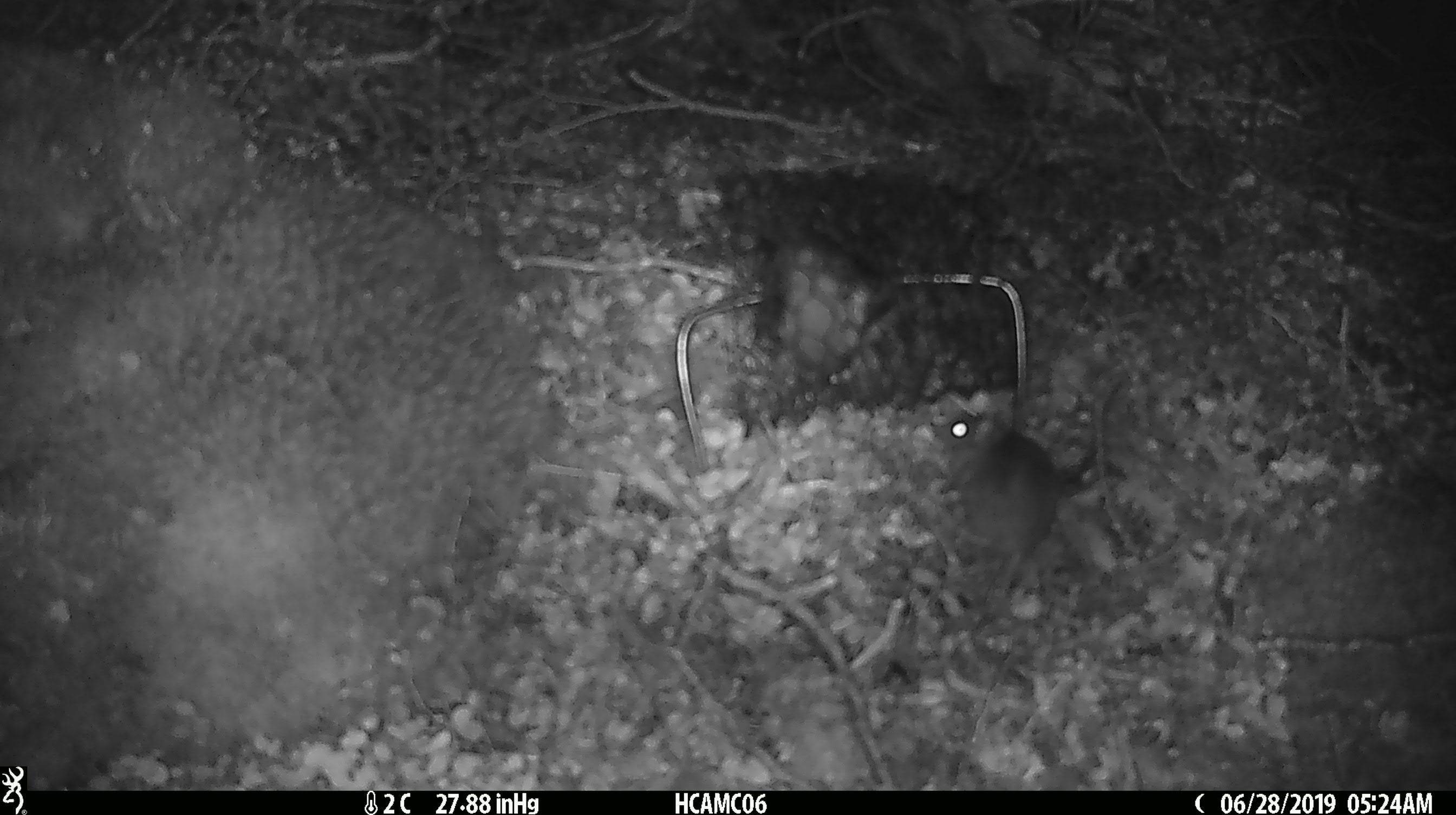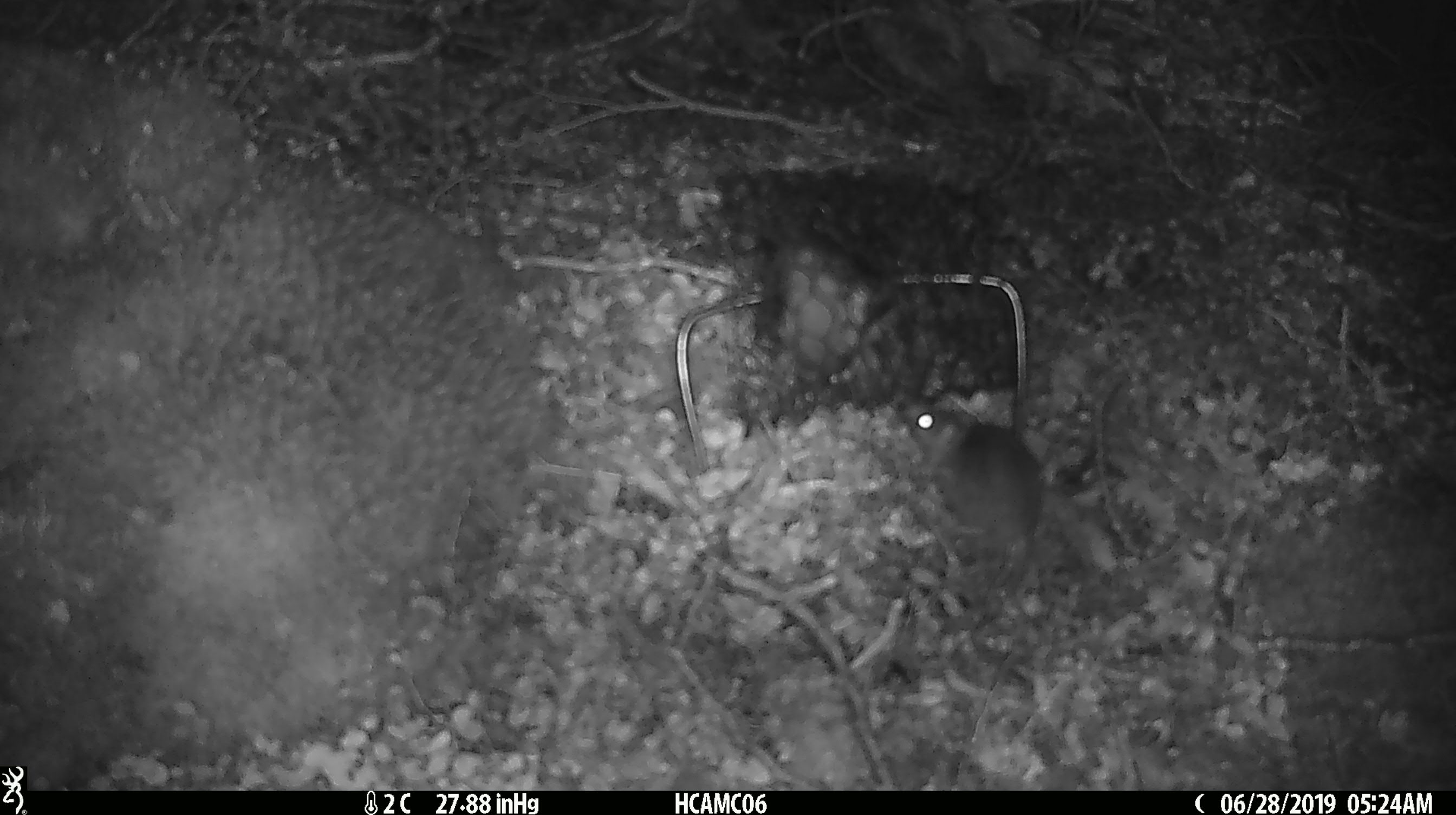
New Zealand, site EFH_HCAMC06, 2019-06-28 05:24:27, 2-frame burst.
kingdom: Animalia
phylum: Chordata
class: Mammalia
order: Rodentia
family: Muridae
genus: Mus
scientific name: Mus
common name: mouse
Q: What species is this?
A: Mouse (Mus).